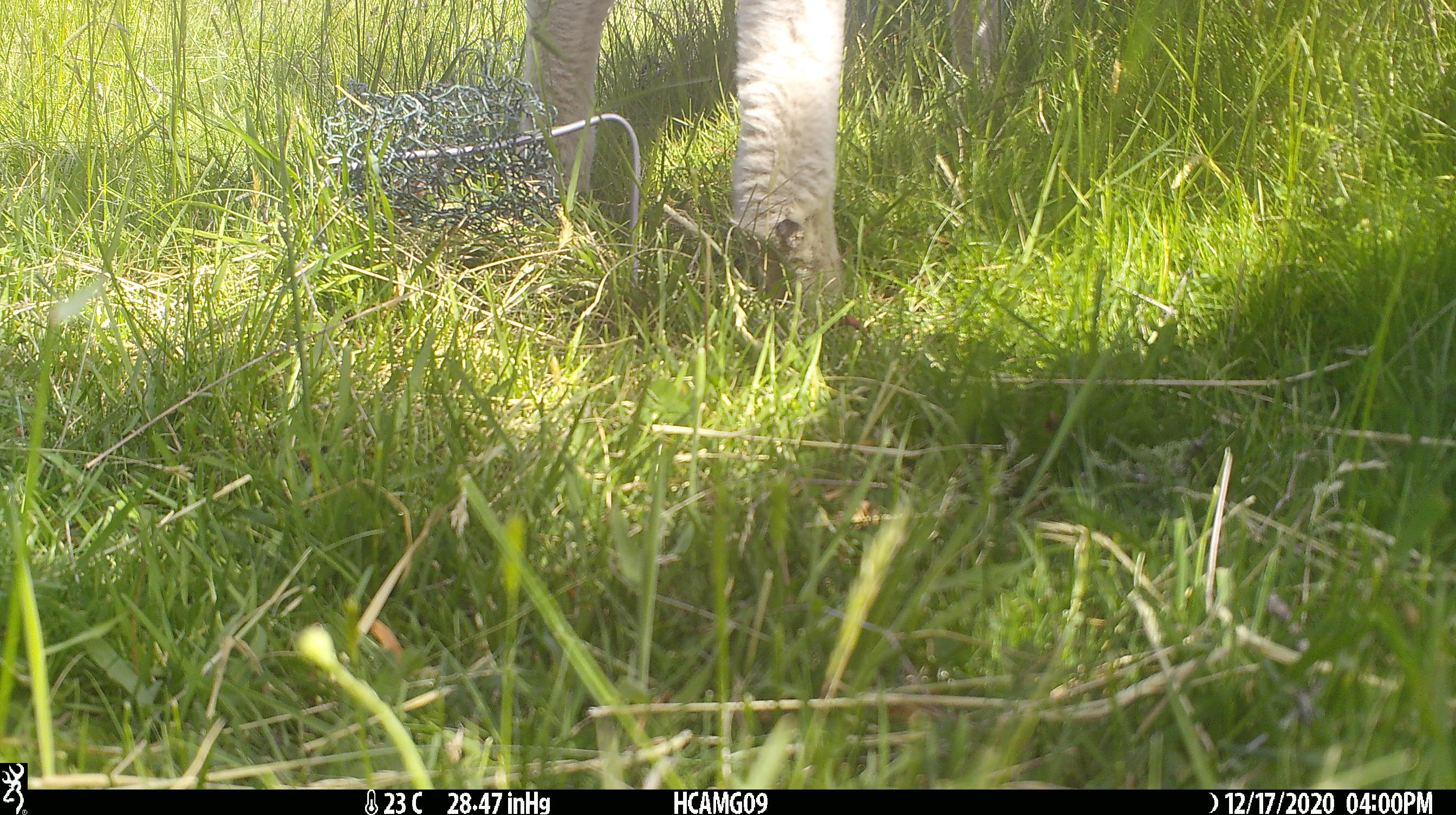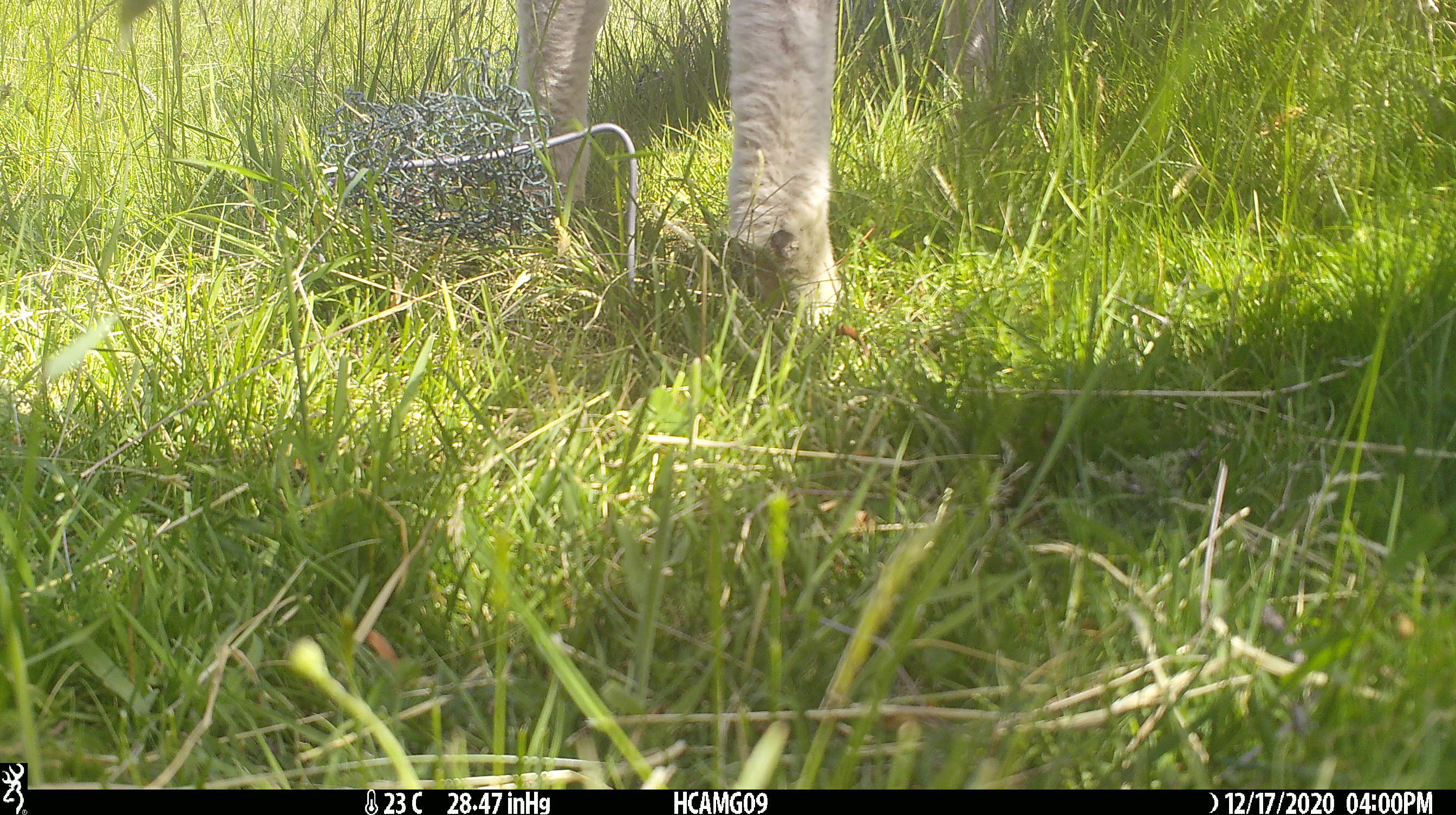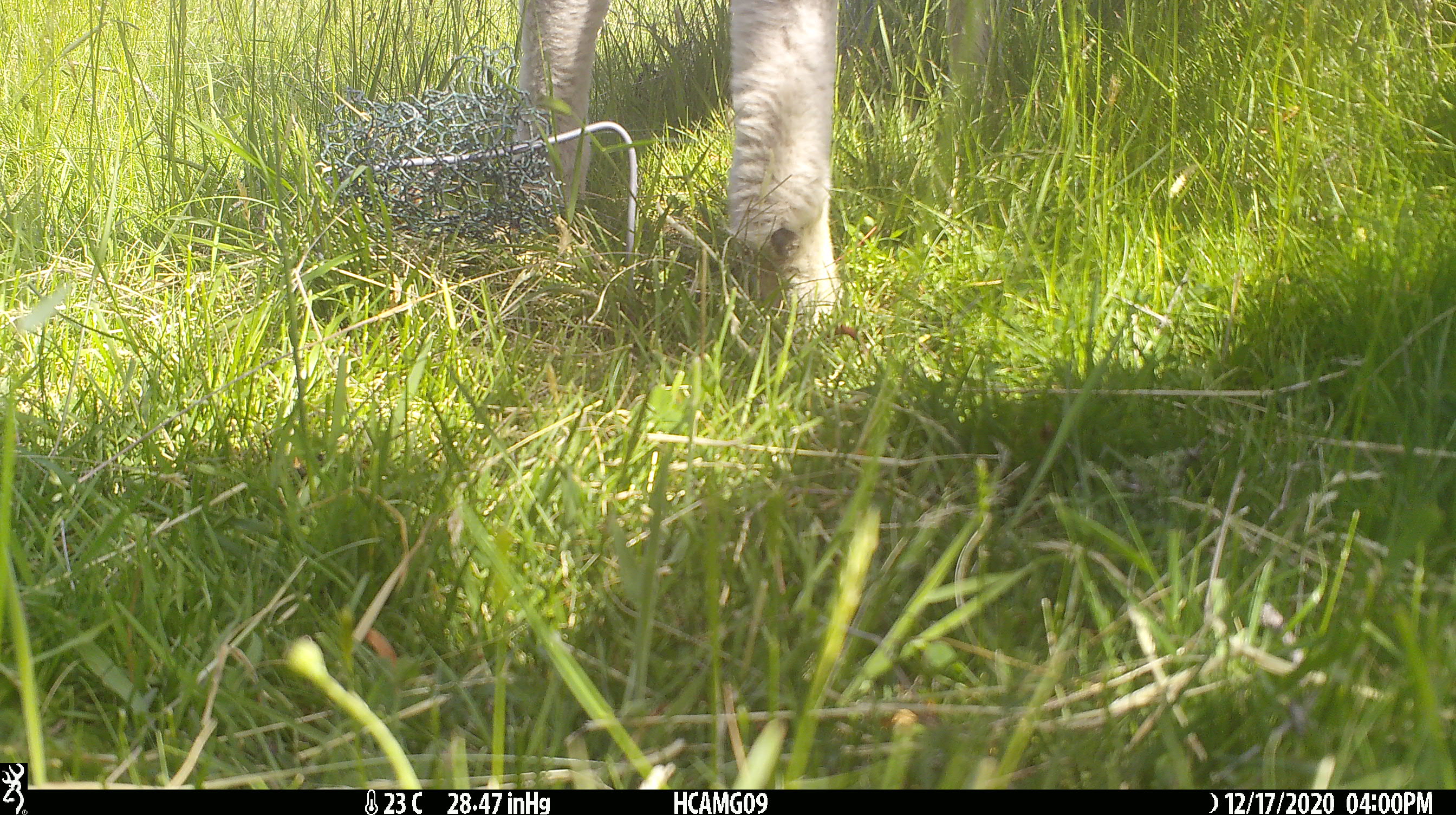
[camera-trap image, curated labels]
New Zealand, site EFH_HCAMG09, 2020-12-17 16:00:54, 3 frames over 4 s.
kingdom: Animalia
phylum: Chordata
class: Mammalia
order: Artiodactyla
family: Bovidae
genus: Ovis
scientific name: Ovis aries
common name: domestic sheep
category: sheep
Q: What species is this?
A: Sheep (domestic sheep) (Ovis aries).